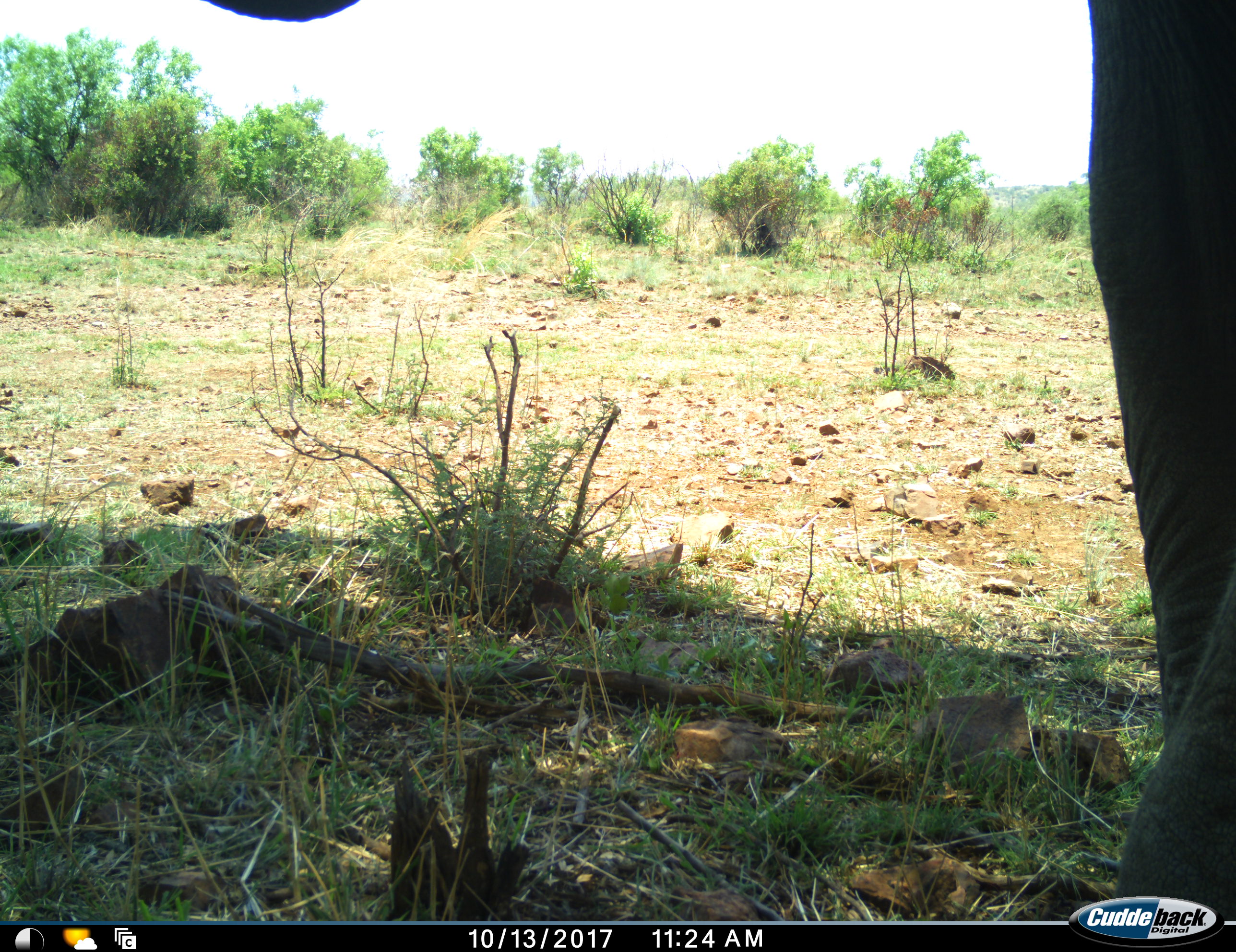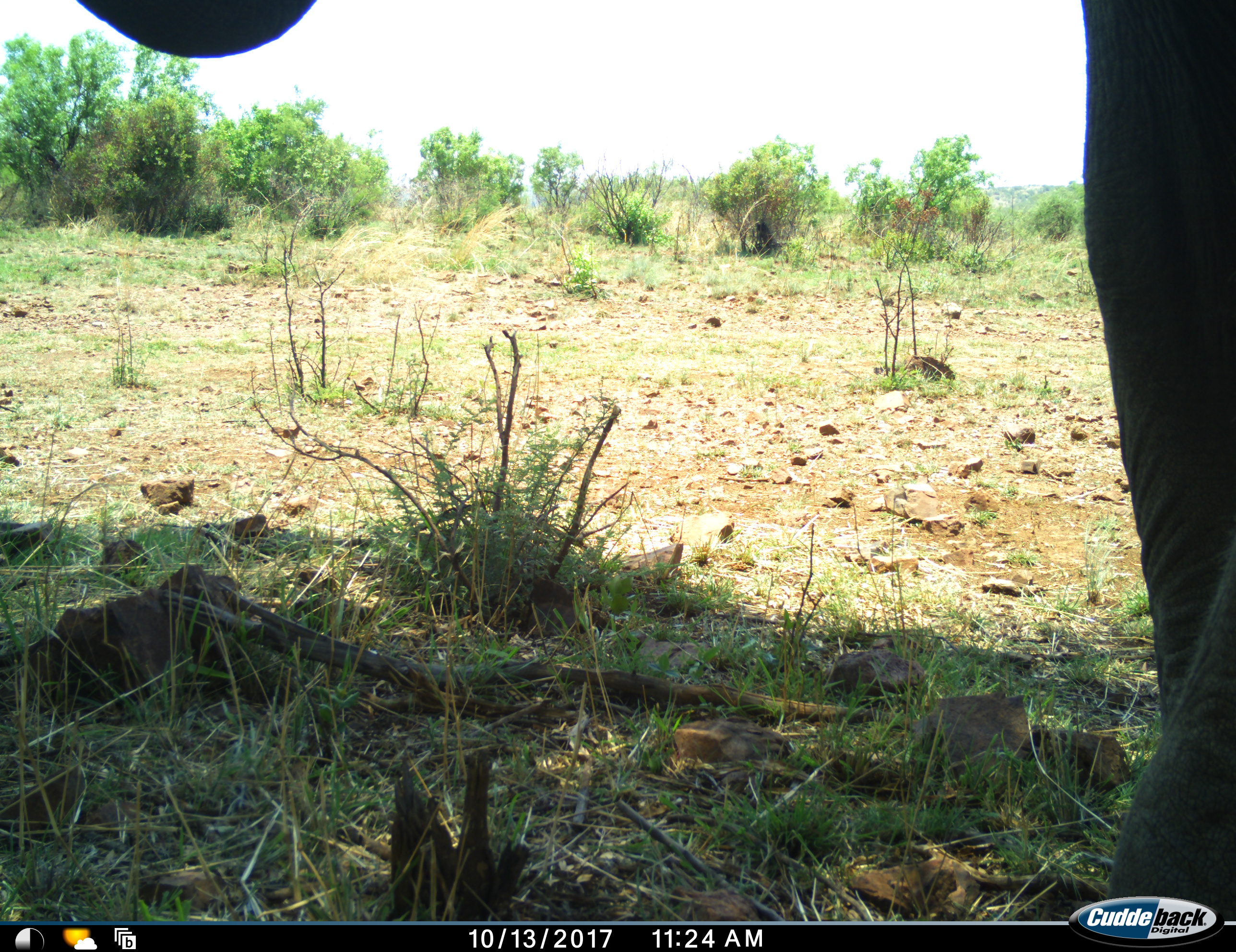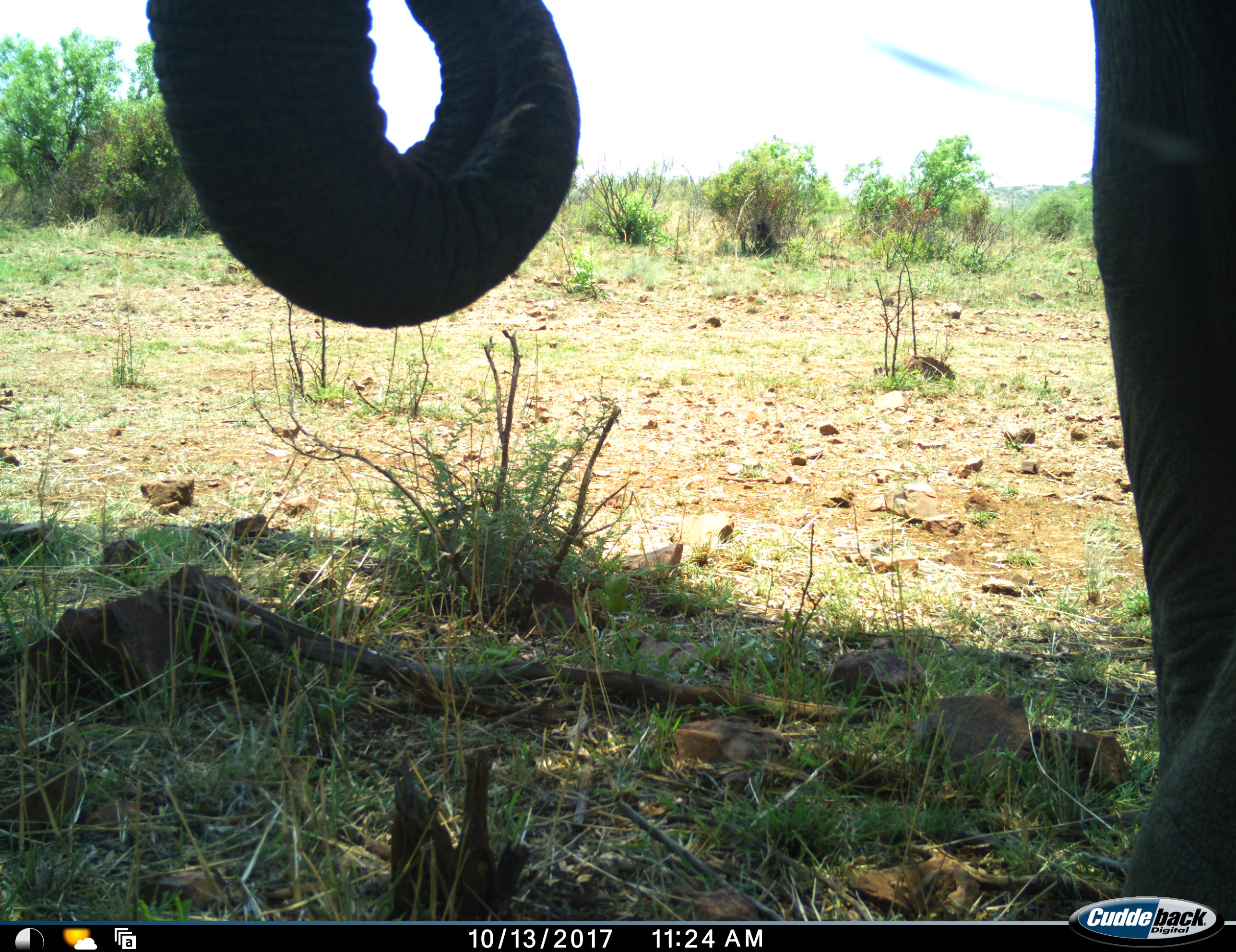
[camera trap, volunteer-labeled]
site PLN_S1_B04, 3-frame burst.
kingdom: Animalia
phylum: Chordata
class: Mammalia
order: Proboscidea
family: Elephantidae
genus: Loxodonta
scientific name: Loxodonta africana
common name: african bush elephant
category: elephant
Elephant (african bush elephant) (Loxodonta africana), count 1. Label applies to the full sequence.